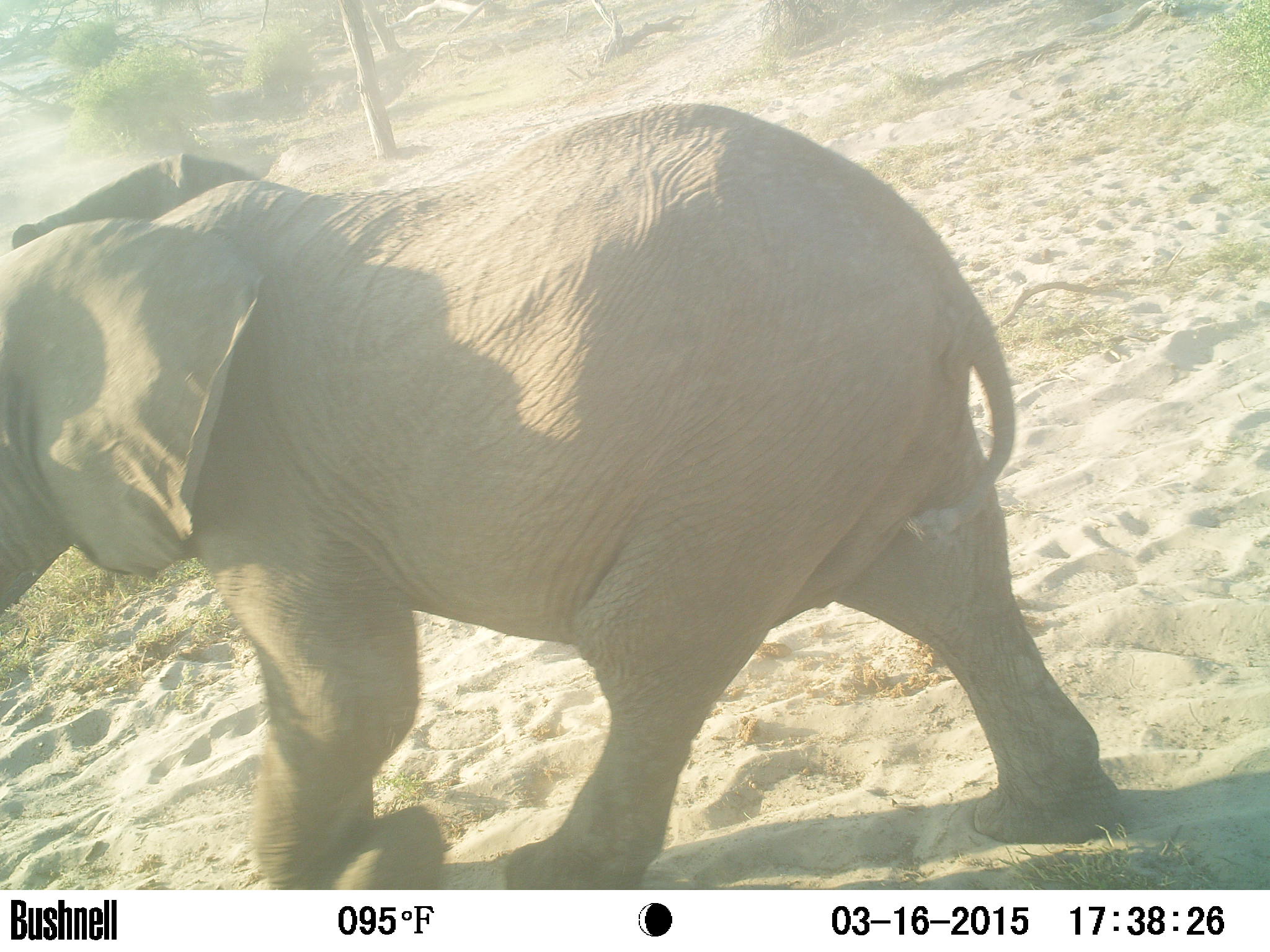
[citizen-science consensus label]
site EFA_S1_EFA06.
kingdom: Animalia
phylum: Chordata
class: Mammalia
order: Proboscidea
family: Elephantidae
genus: Loxodonta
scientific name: Loxodonta africana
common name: african bush elephant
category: elephant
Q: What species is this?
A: Elephant (african bush elephant) (Loxodonta africana).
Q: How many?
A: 1.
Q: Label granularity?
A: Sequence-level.